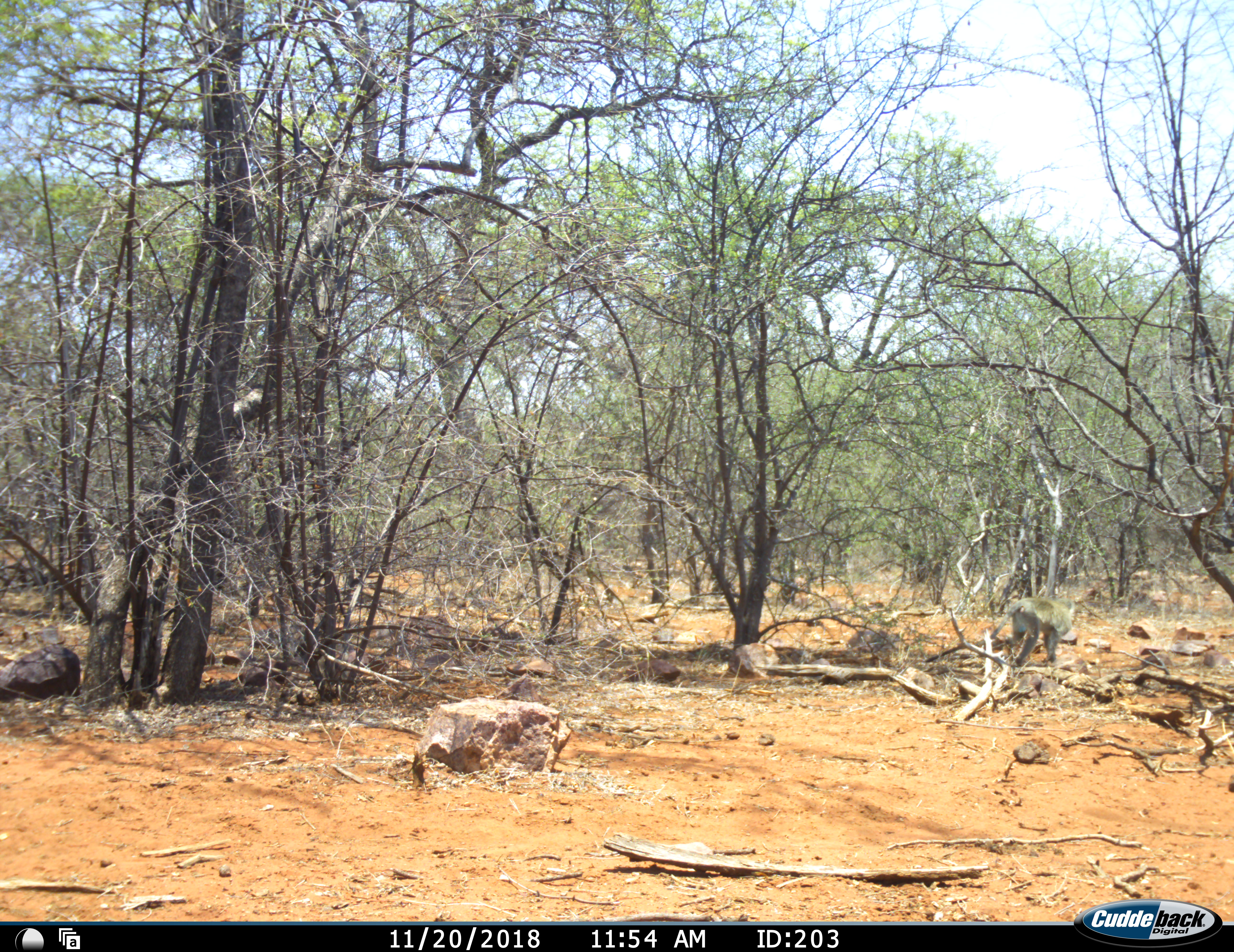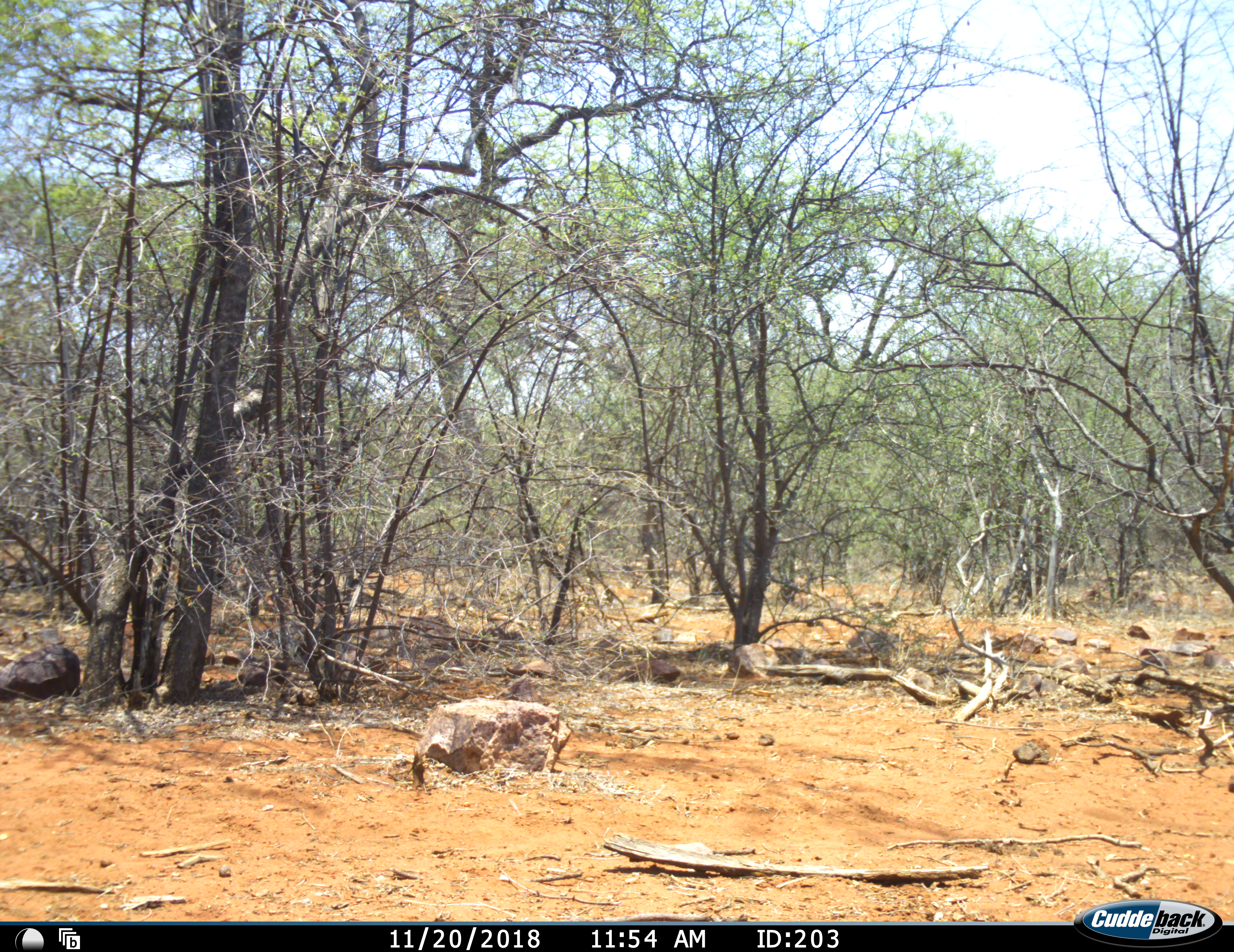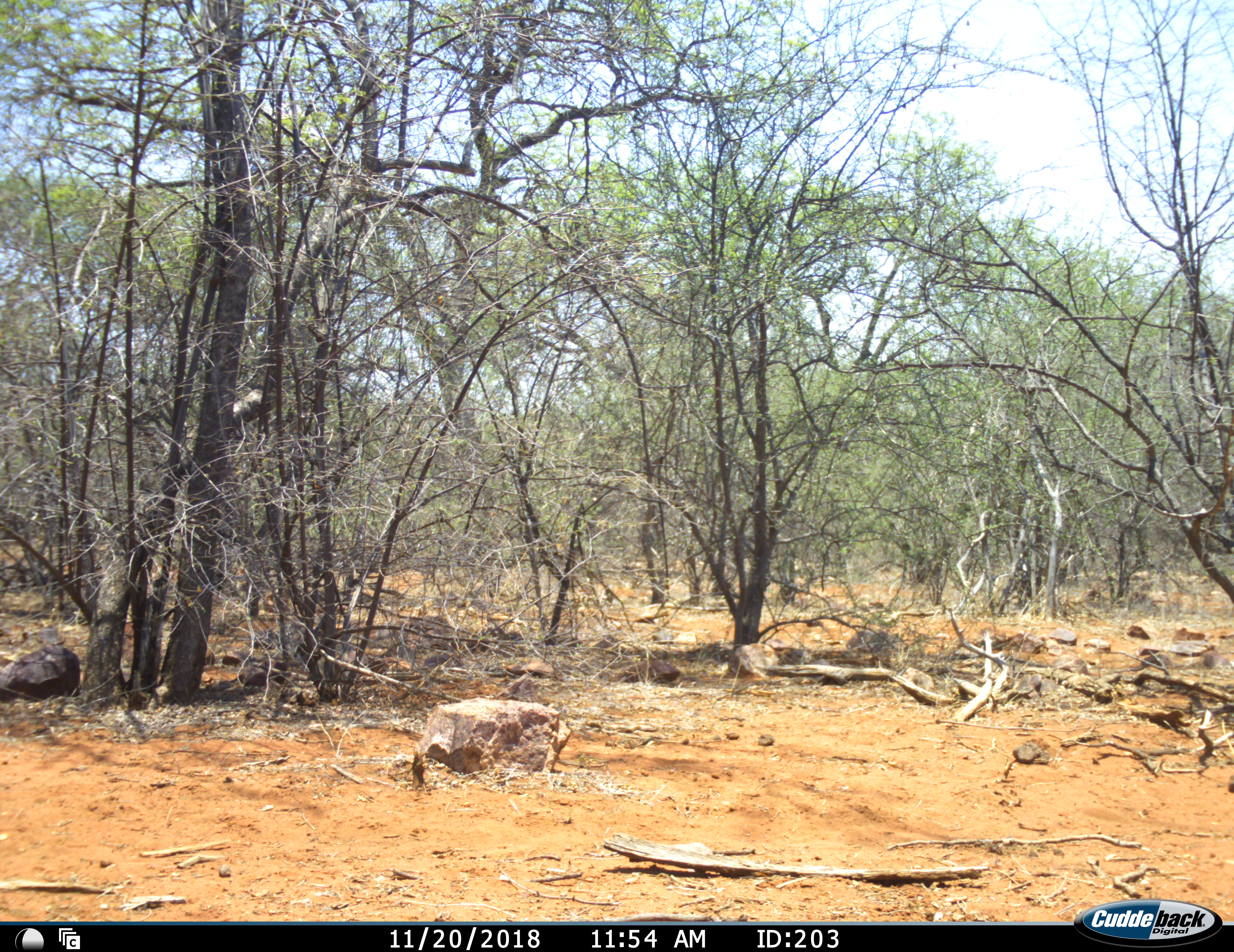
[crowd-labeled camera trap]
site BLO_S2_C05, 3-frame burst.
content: unidentified animal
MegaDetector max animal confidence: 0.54